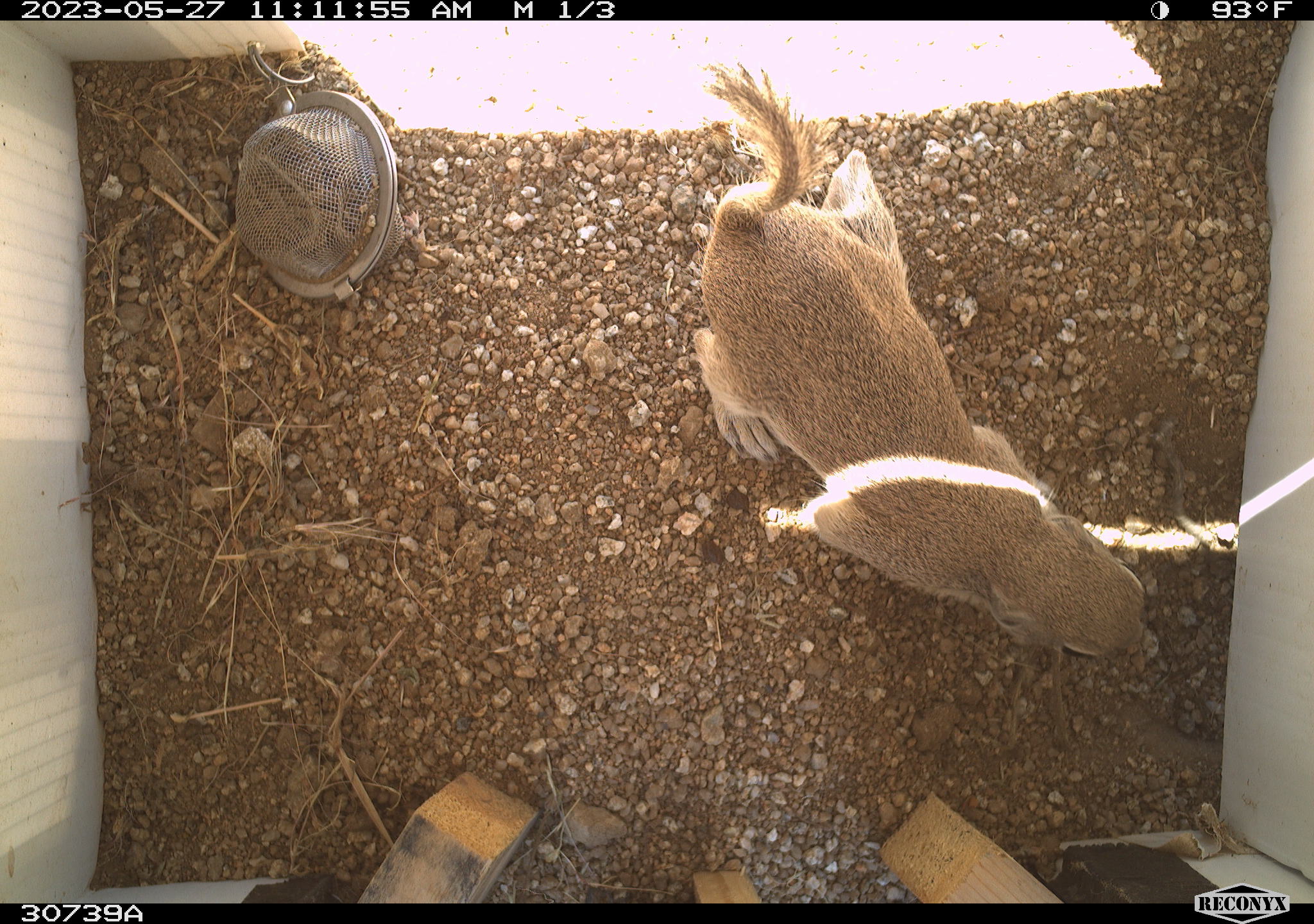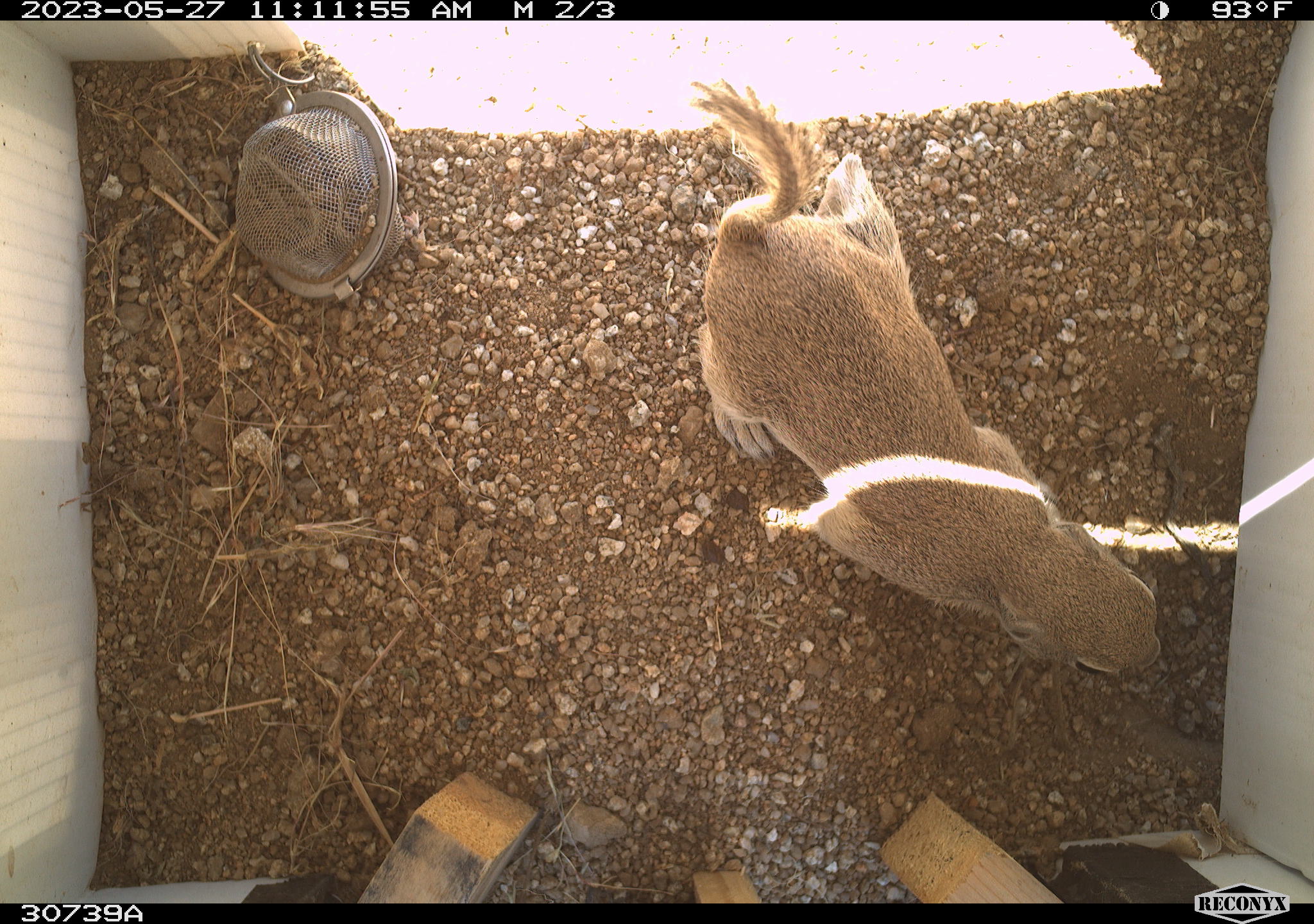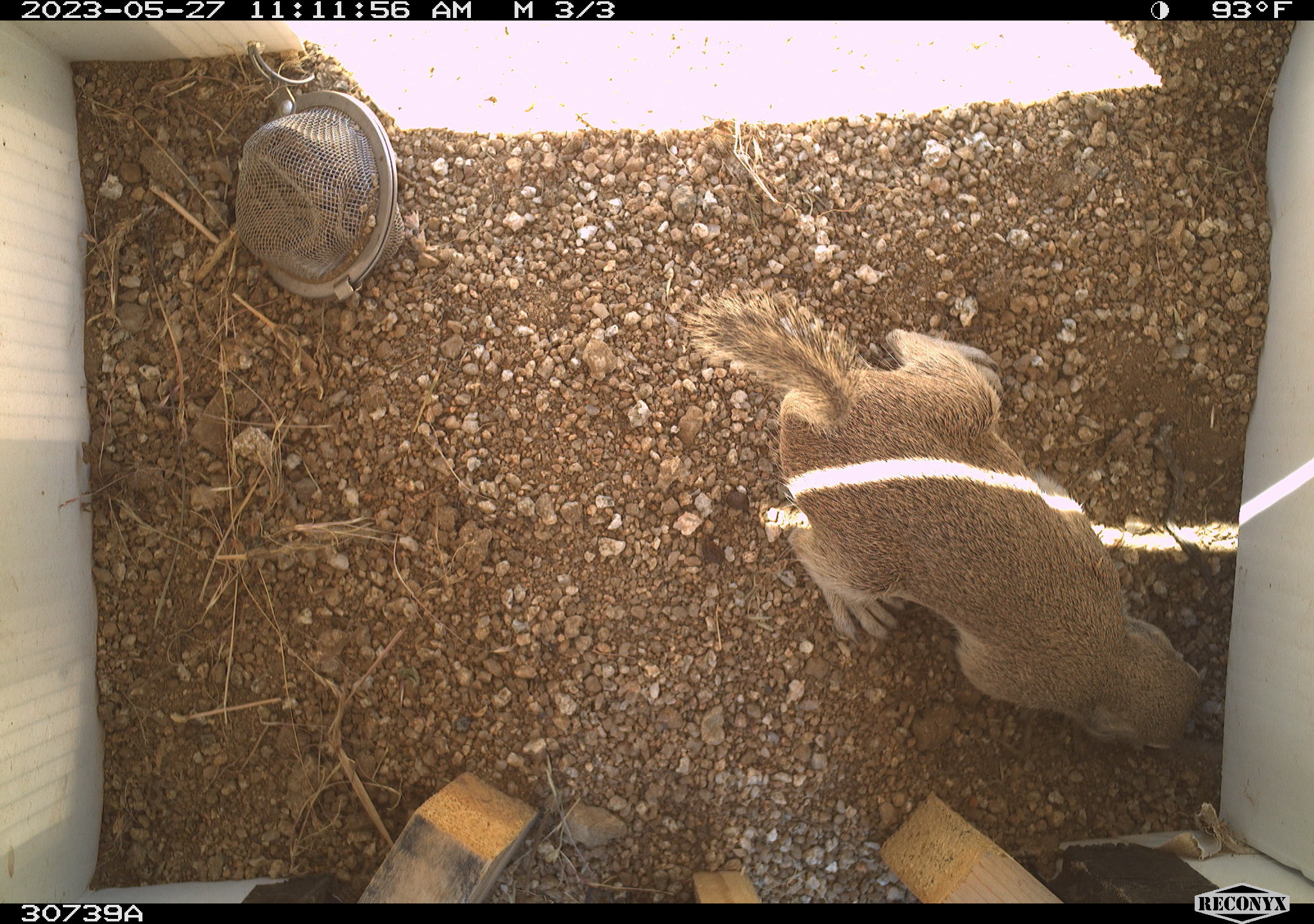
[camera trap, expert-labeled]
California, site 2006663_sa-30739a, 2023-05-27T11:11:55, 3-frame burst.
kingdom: Animalia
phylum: Chordata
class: Mammalia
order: Rodentia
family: Sciuridae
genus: Ammospermophilus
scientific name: Ammospermophilus leucurus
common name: white-tailed antelope squirrel